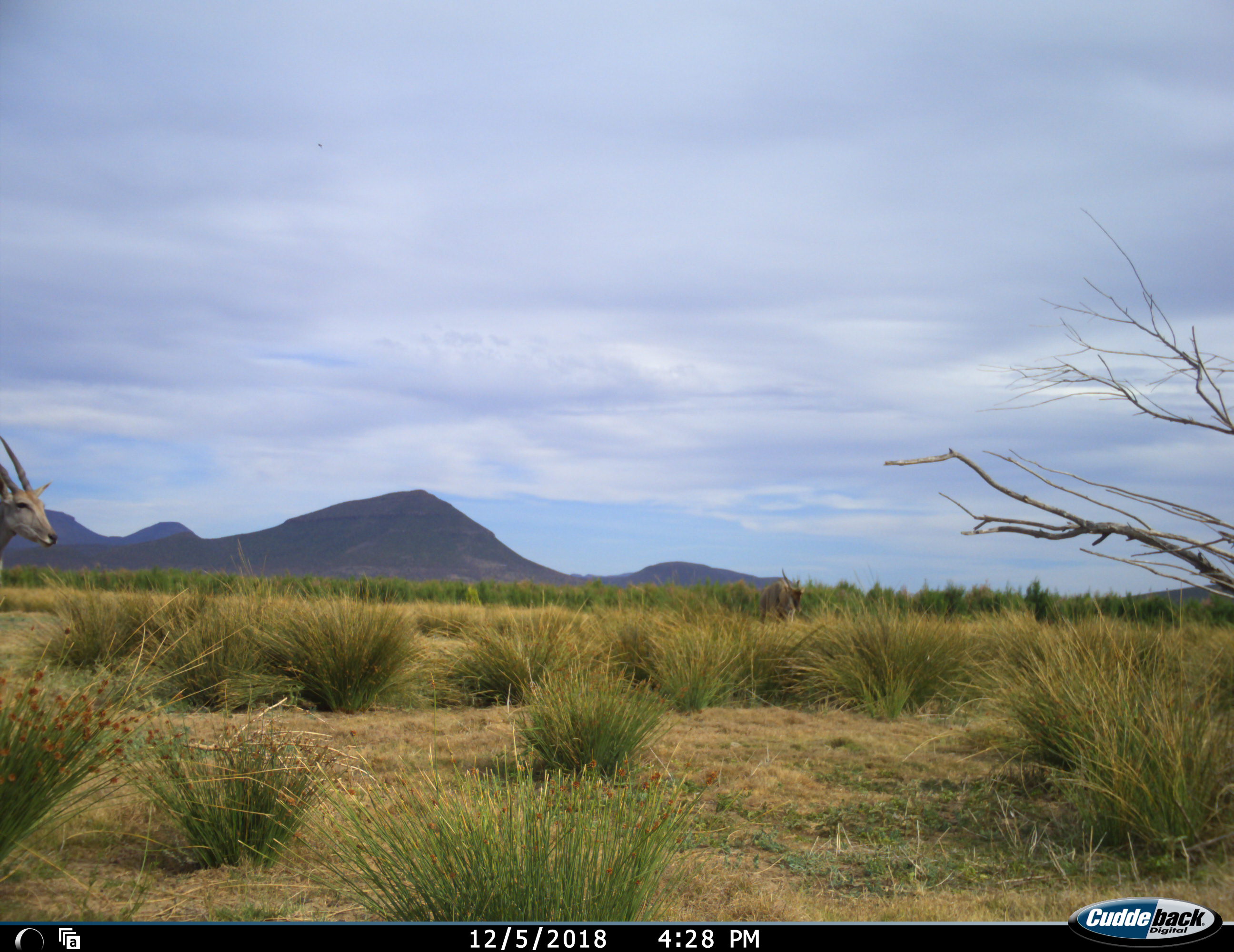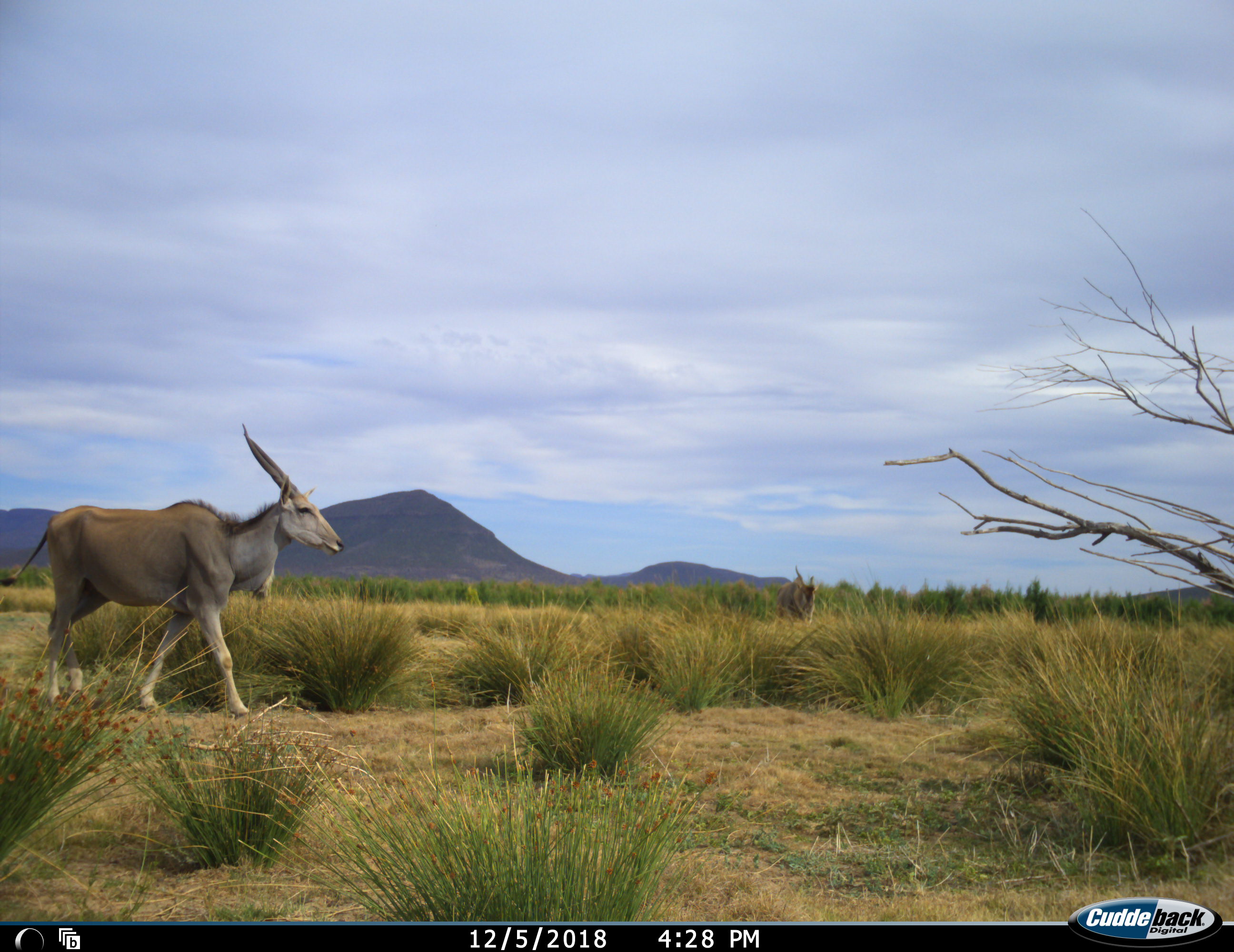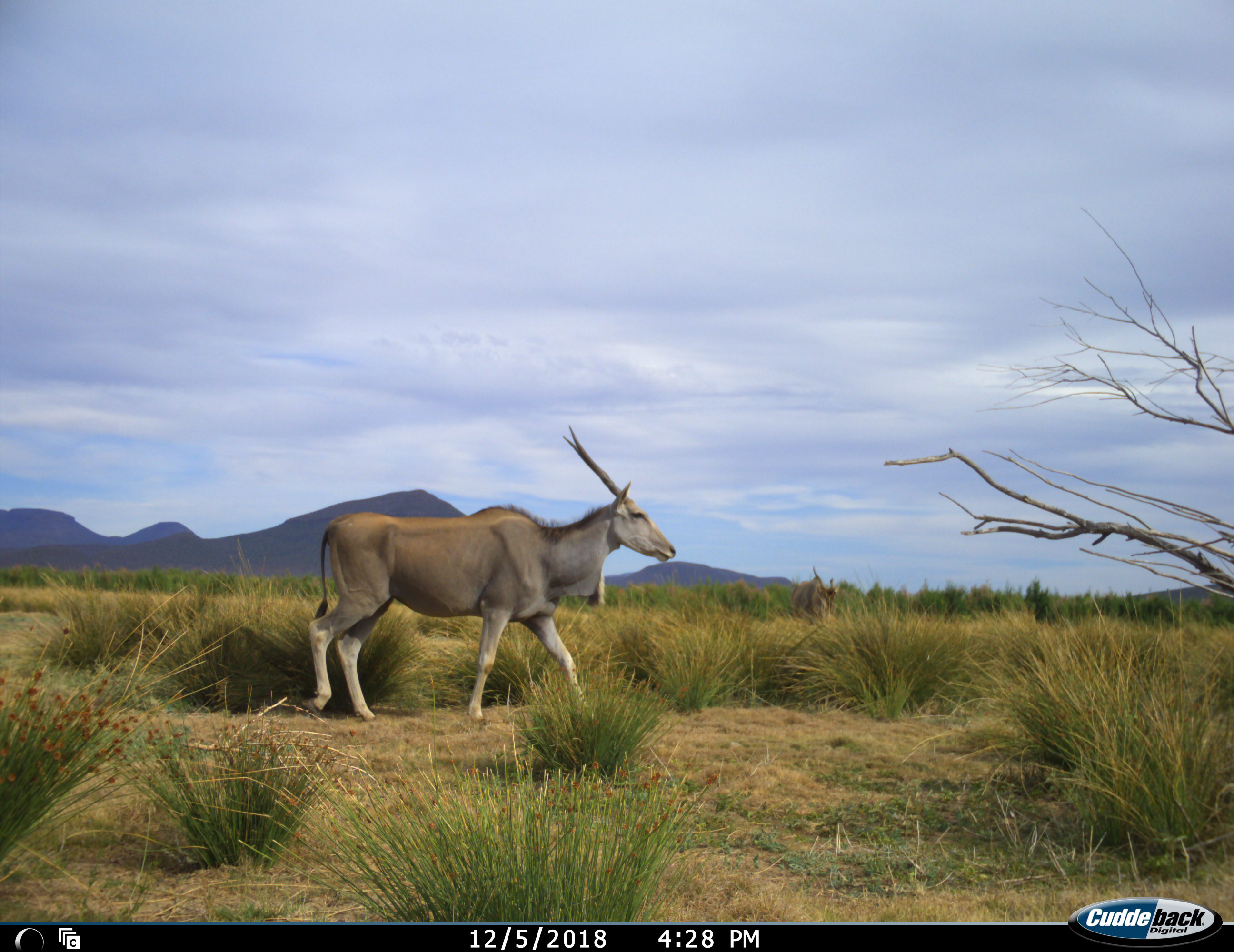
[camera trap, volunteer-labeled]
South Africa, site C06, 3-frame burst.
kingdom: Animalia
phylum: Chordata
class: Mammalia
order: Artiodactyla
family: Bovidae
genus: Tragelaphus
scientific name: Tragelaphus oryx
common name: eland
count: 2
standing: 0%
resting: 0%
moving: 100%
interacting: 0%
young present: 0%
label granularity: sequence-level